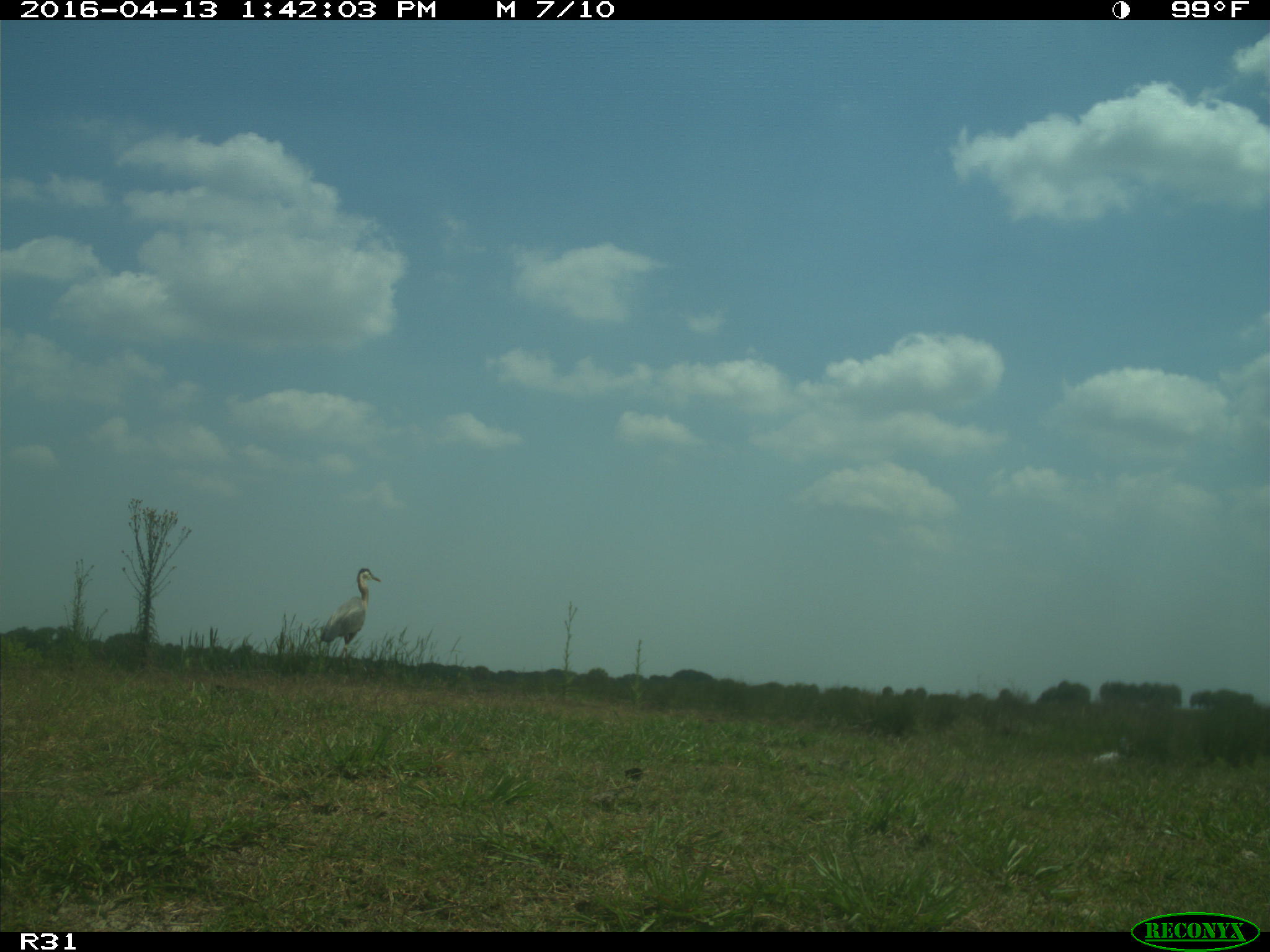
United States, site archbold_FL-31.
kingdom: Animalia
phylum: Chordata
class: Aves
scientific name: Aves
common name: birds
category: unidentified bird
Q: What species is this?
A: Unidentified bird (birds) (Aves).